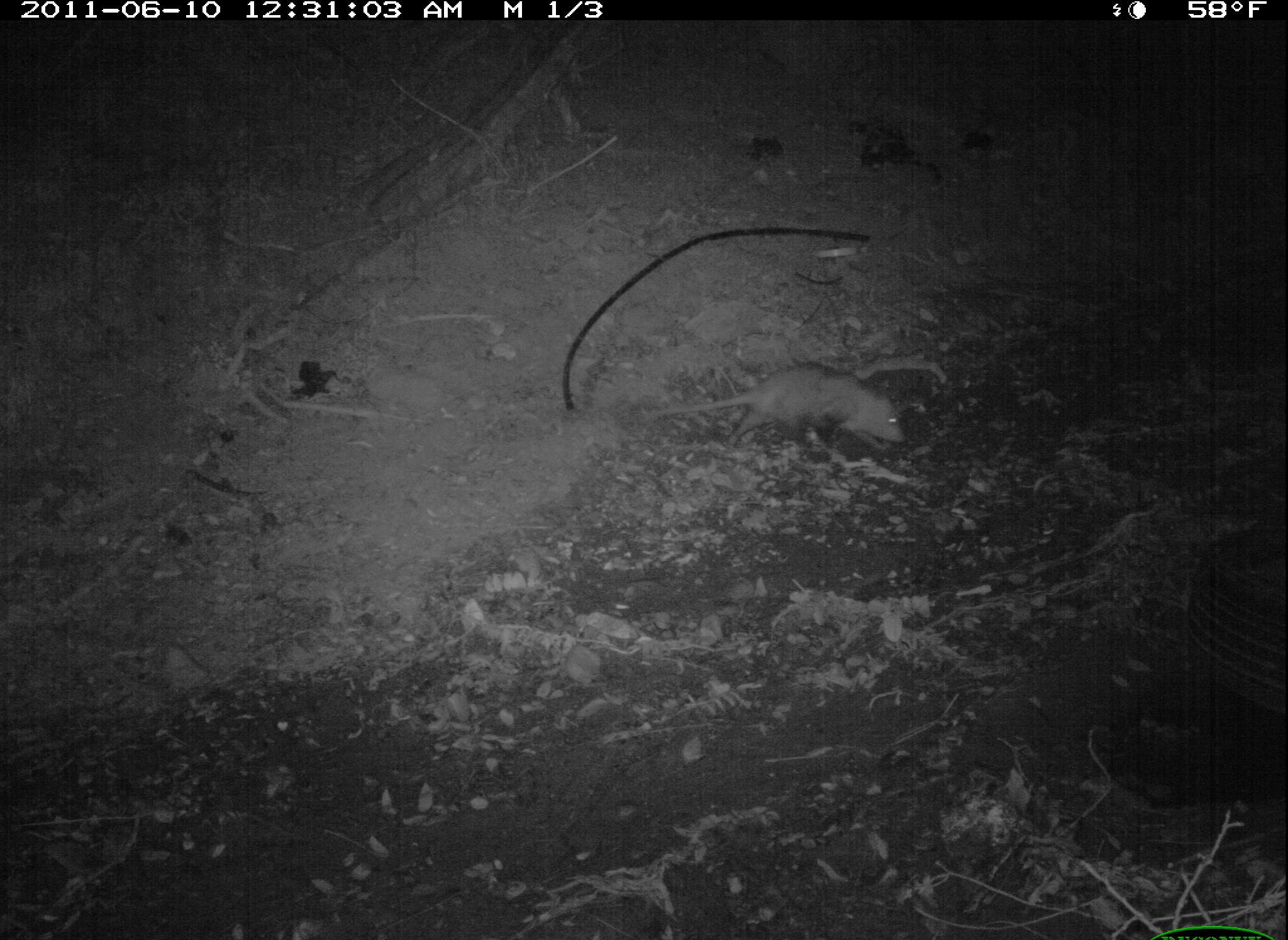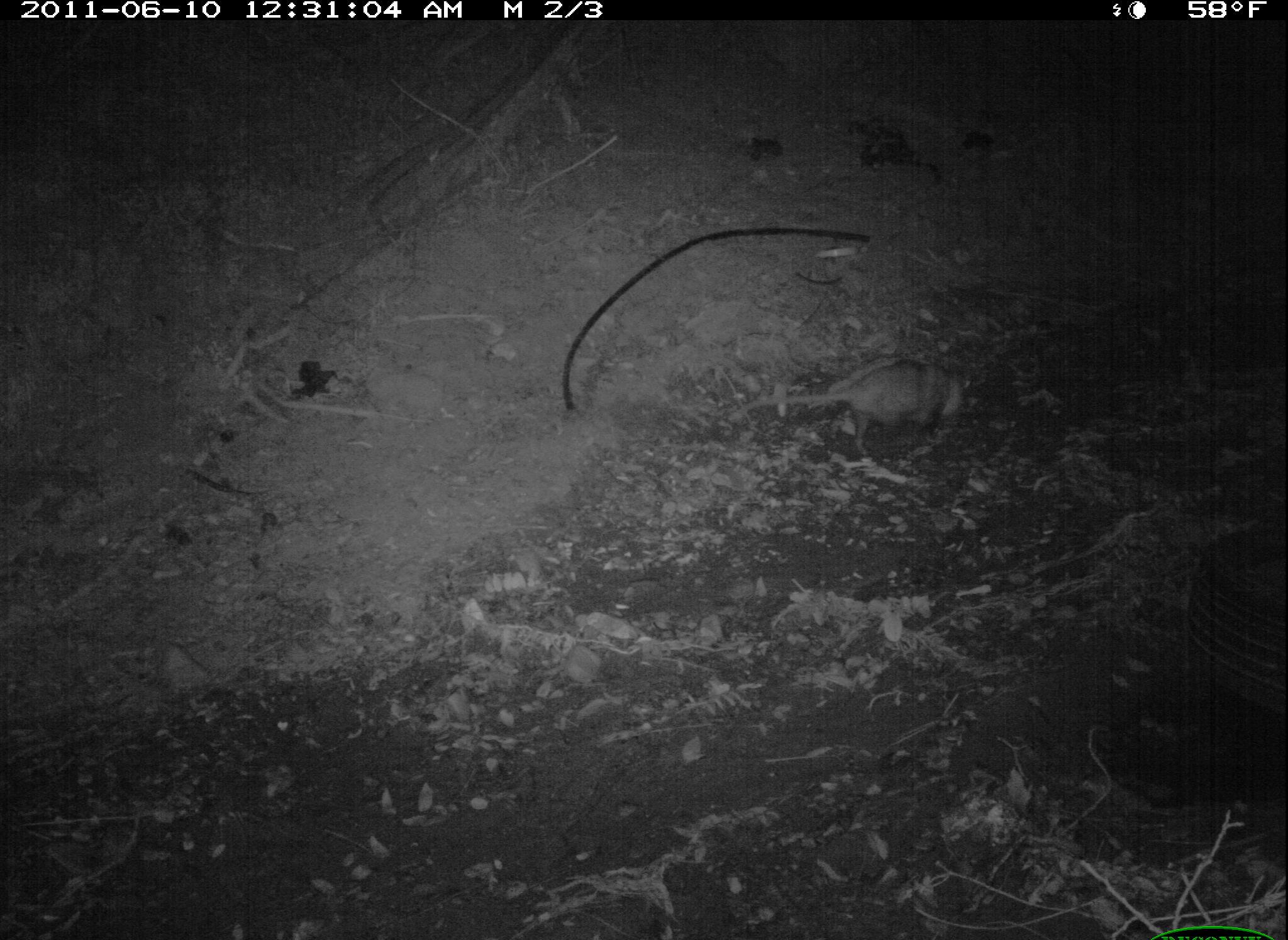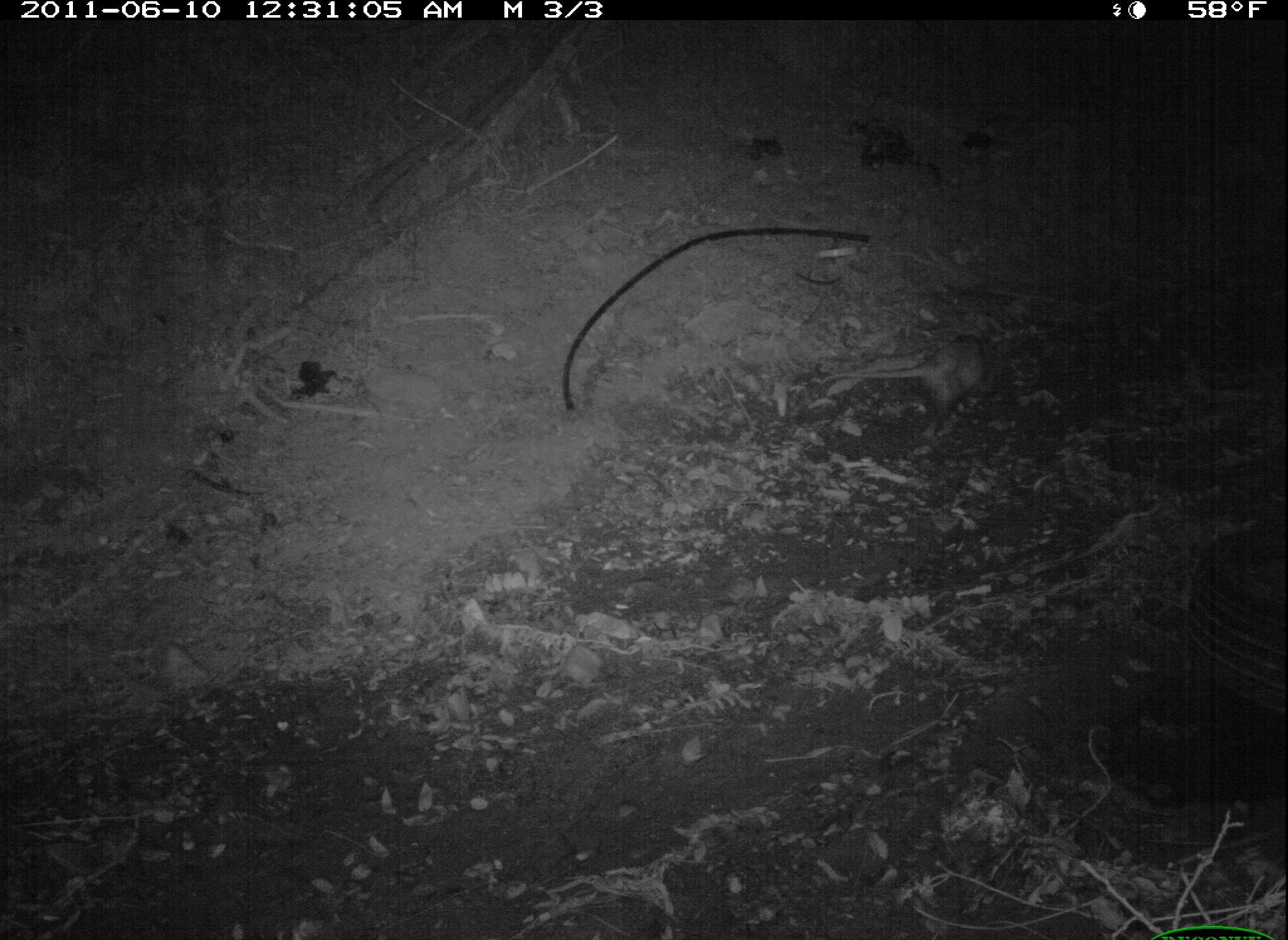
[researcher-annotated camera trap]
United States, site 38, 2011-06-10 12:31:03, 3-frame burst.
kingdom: Animalia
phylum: Chordata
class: Mammalia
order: Didelphimorphia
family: Didelphidae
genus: Didelphis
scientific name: Didelphis virginiana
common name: virginia opossum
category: opossum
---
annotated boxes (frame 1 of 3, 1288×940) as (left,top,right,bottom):
opossum: (638,359,921,469)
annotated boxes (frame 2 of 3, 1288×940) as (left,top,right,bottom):
opossum: (734,350,979,453)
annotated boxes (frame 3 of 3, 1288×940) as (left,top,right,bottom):
opossum: (819,329,993,439)